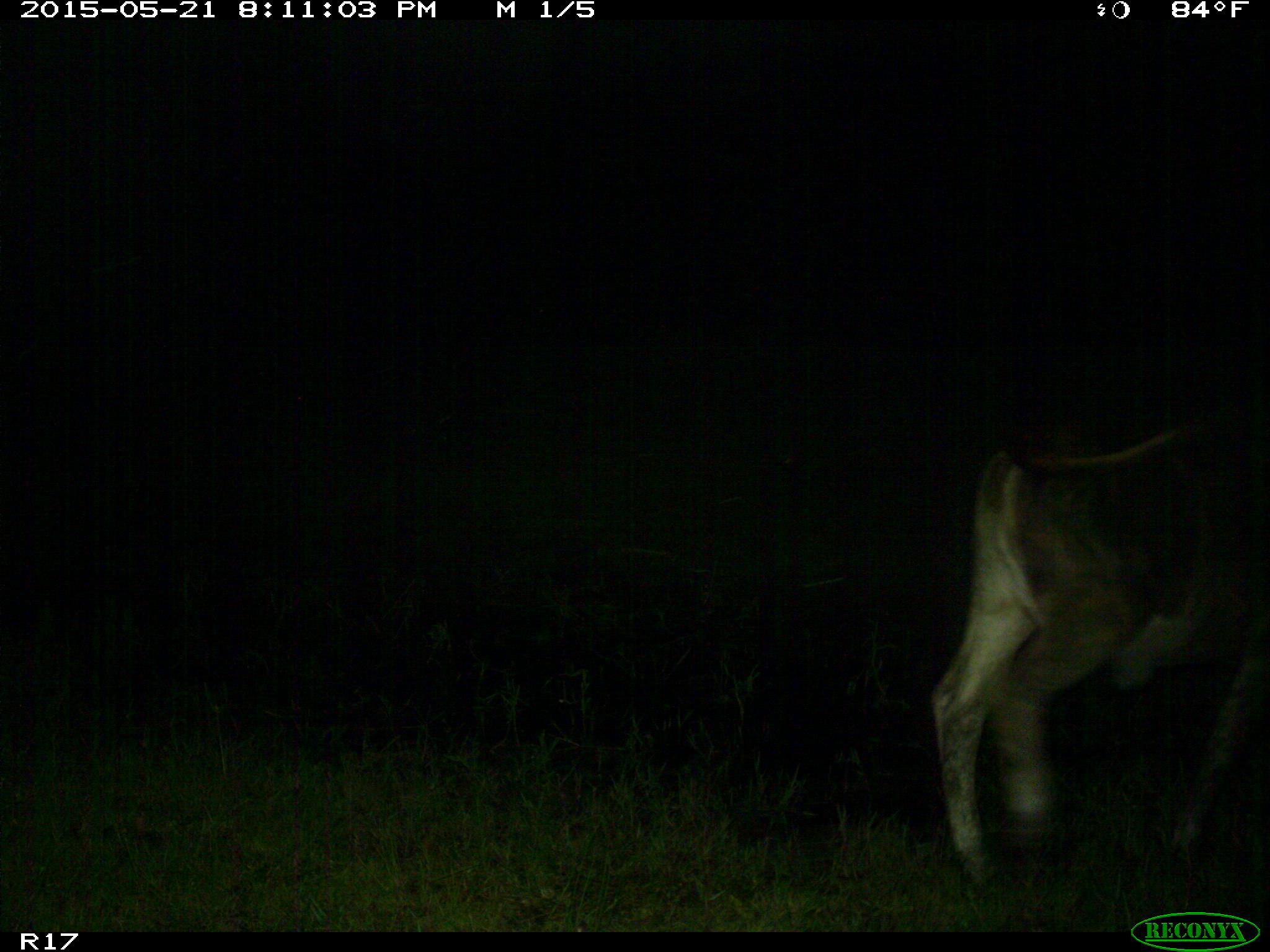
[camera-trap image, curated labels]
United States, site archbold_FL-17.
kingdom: Animalia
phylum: Chordata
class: Mammalia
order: Artiodactyla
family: Bovidae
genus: Bos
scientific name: Bos taurus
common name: domestic cow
Bos taurus (domestic cow).